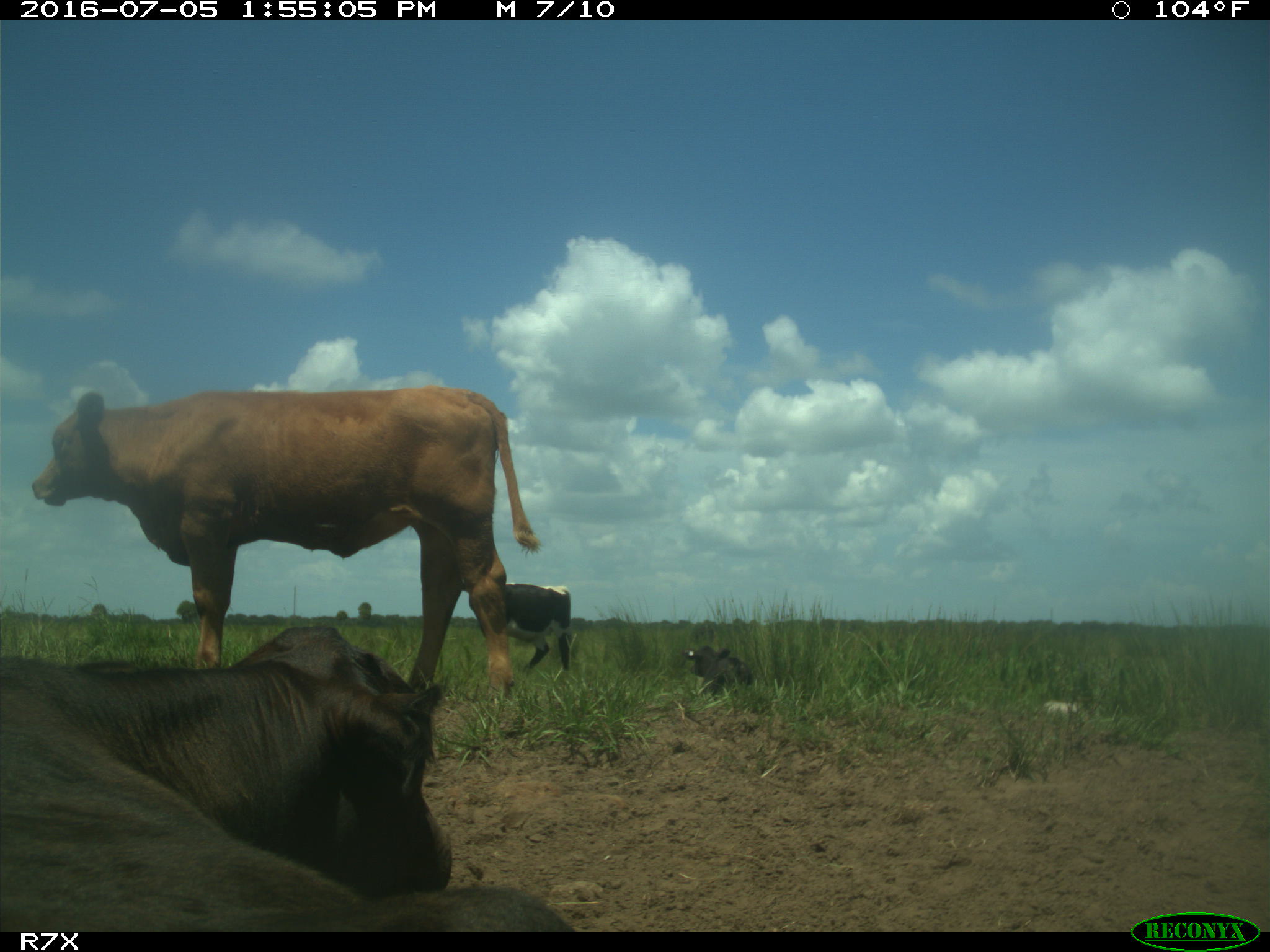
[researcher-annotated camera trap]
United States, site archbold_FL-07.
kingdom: Animalia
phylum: Chordata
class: Mammalia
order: Artiodactyla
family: Bovidae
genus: Bos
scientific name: Bos taurus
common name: domestic cow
Bos taurus (domestic cow).